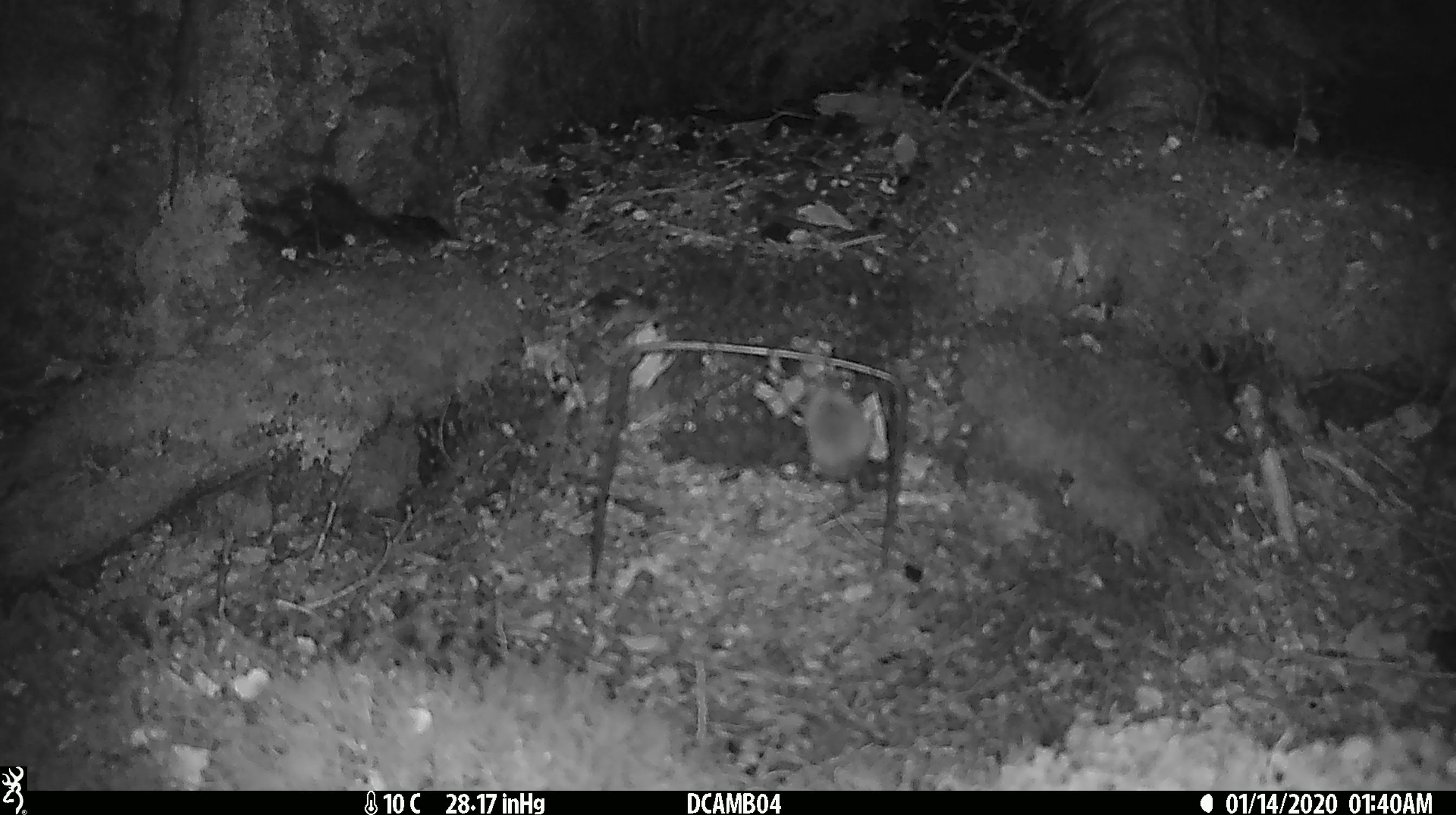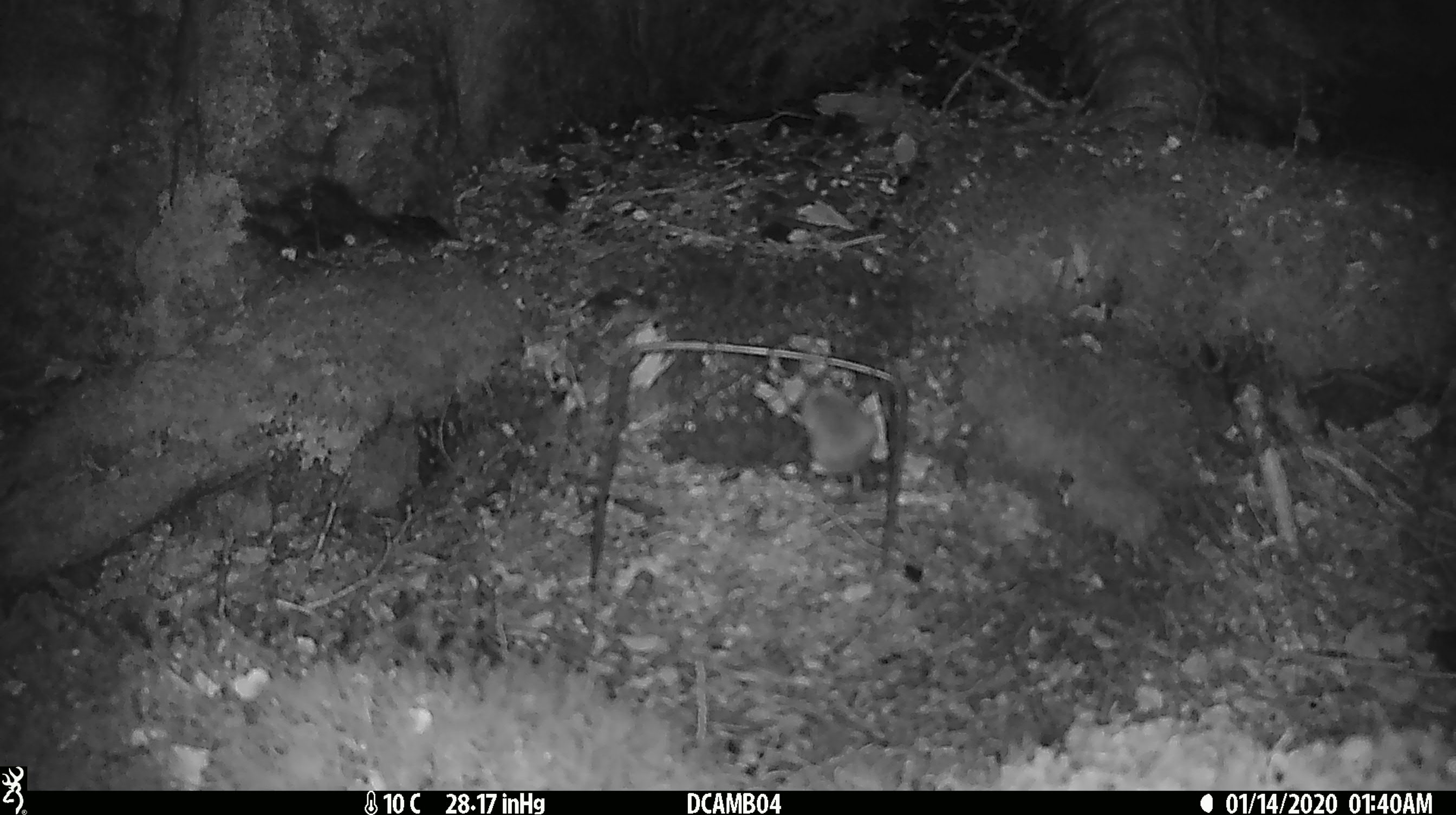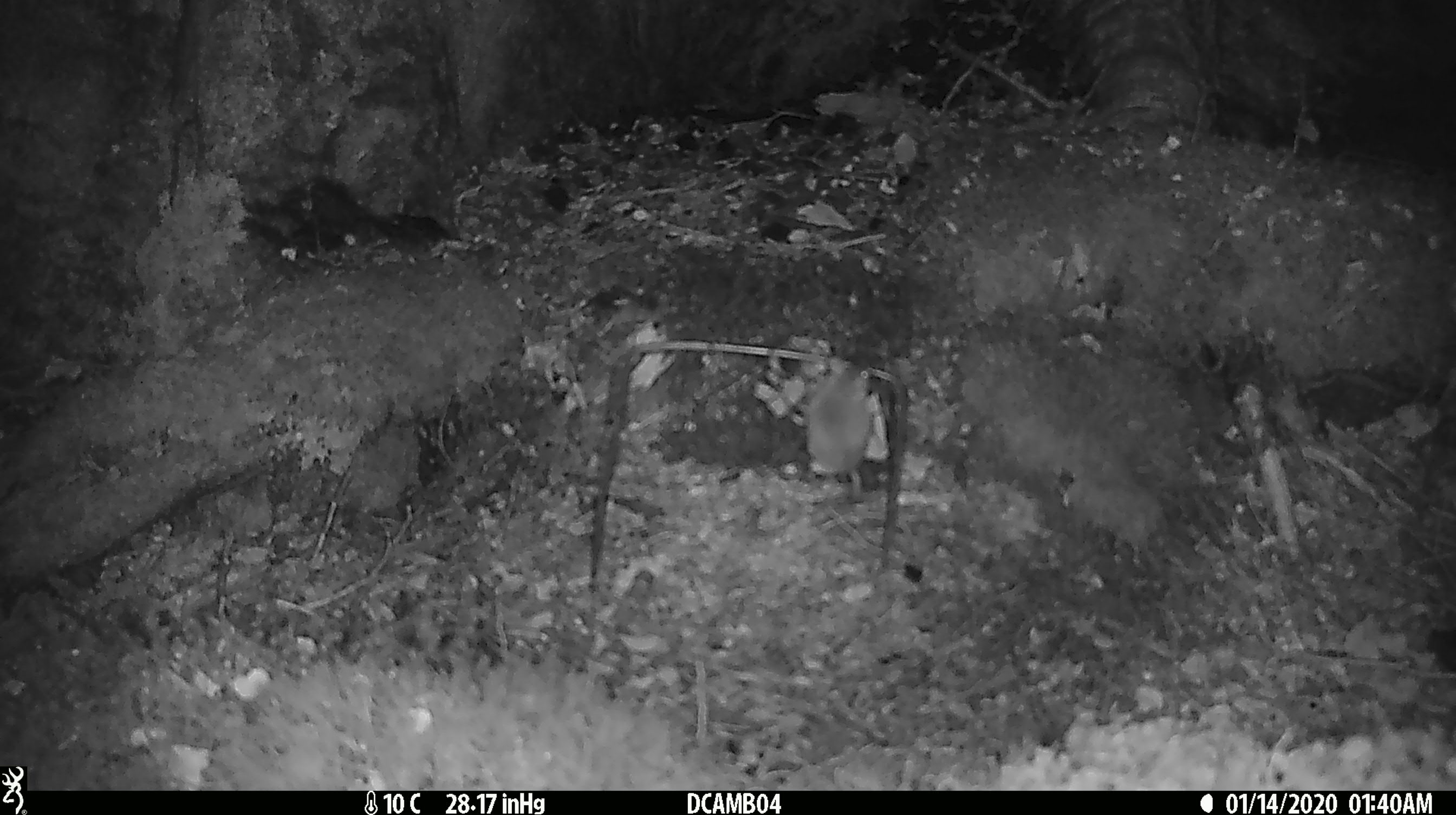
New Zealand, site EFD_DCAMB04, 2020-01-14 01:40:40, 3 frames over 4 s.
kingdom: Animalia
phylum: Chordata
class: Mammalia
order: Rodentia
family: Muridae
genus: Mus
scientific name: Mus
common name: mouse